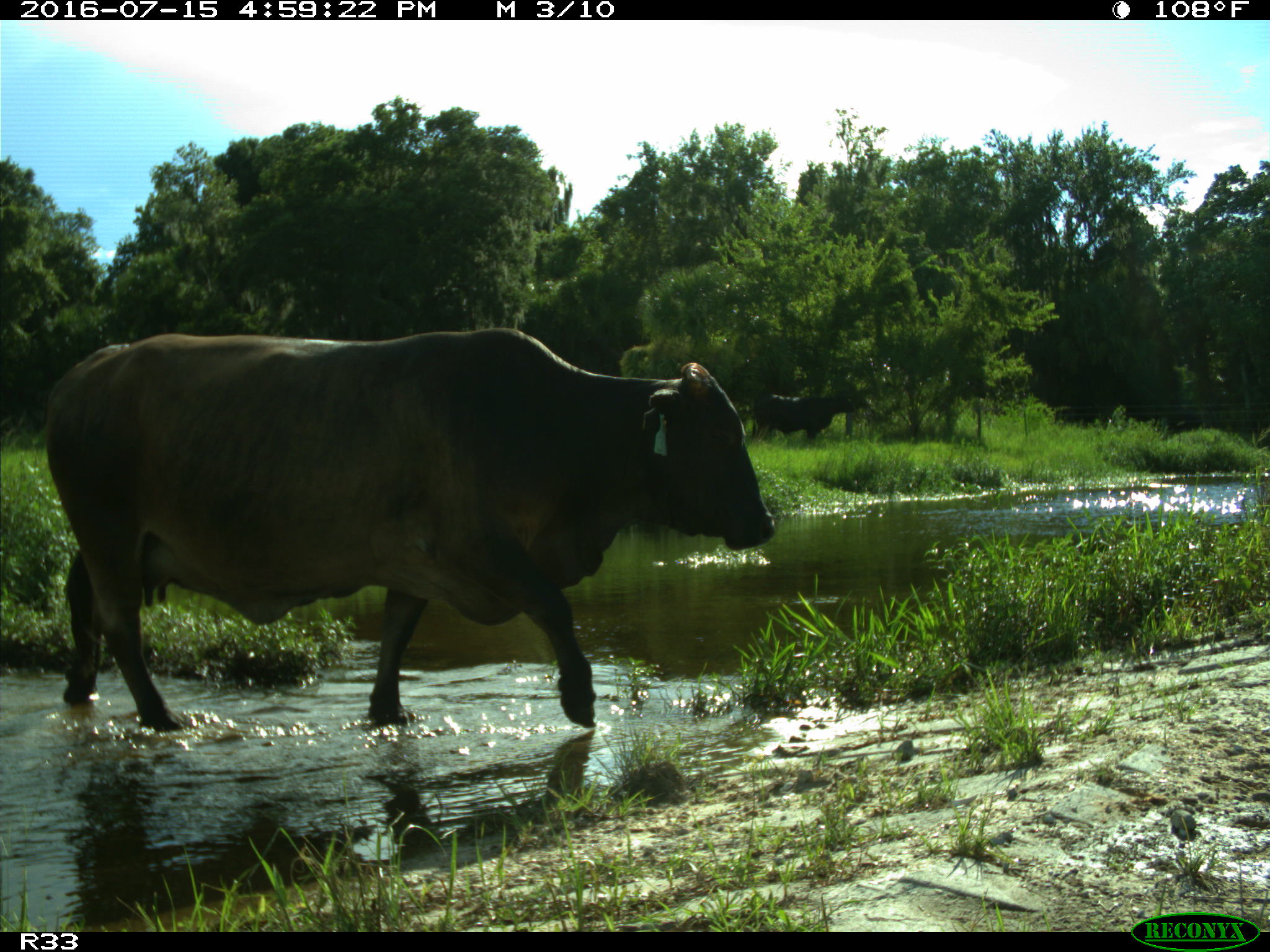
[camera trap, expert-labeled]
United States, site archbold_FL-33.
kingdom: Animalia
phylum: Chordata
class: Mammalia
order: Artiodactyla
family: Bovidae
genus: Bos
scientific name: Bos taurus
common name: domestic cow